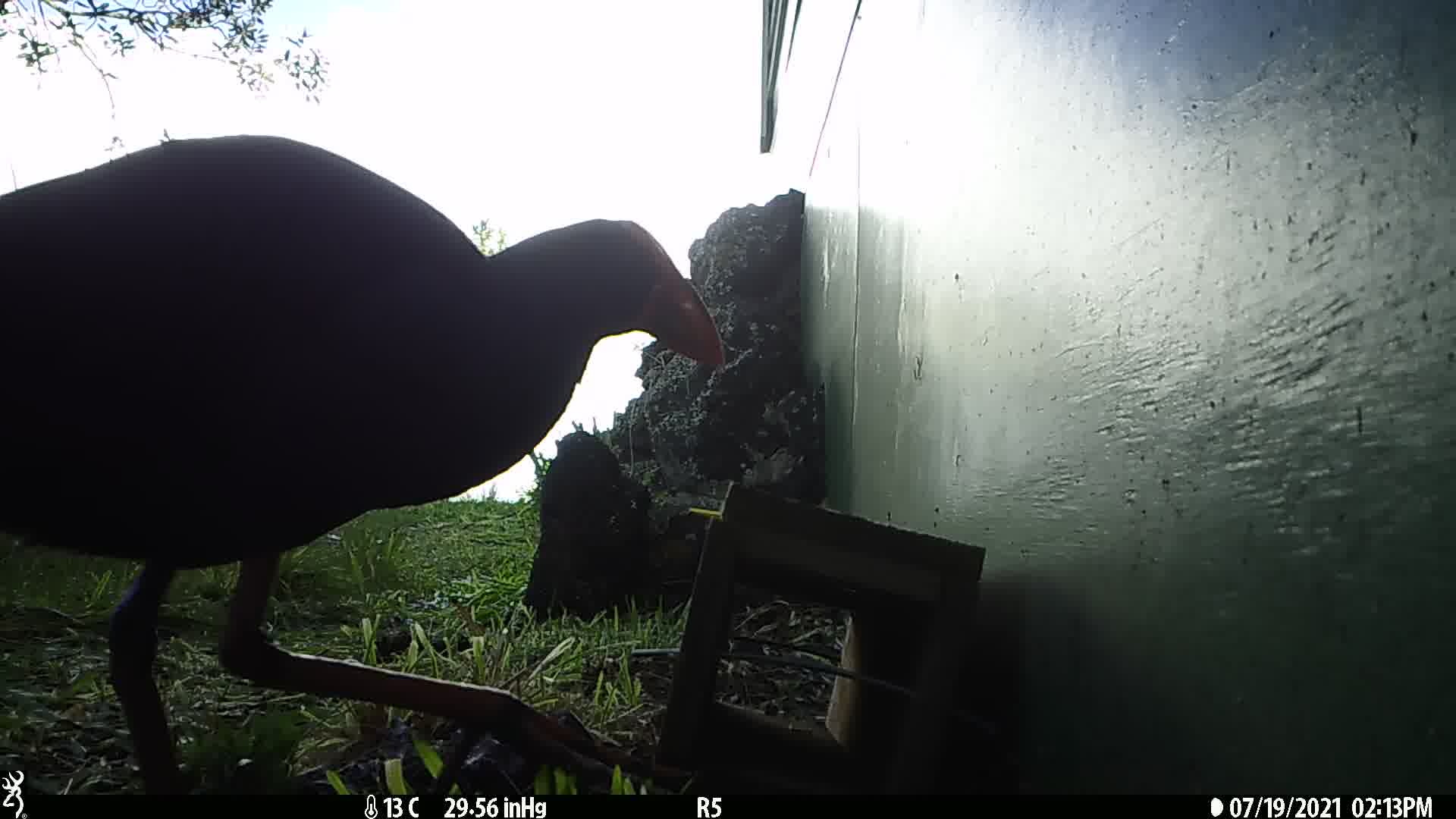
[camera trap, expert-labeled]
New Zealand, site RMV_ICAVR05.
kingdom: Animalia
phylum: Chordata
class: Aves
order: Gruiformes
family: Rallidae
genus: Porphyrio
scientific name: Porphyrio melanotus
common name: australasian swamphen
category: pukeko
Pukeko (australasian swamphen) (Porphyrio melanotus).